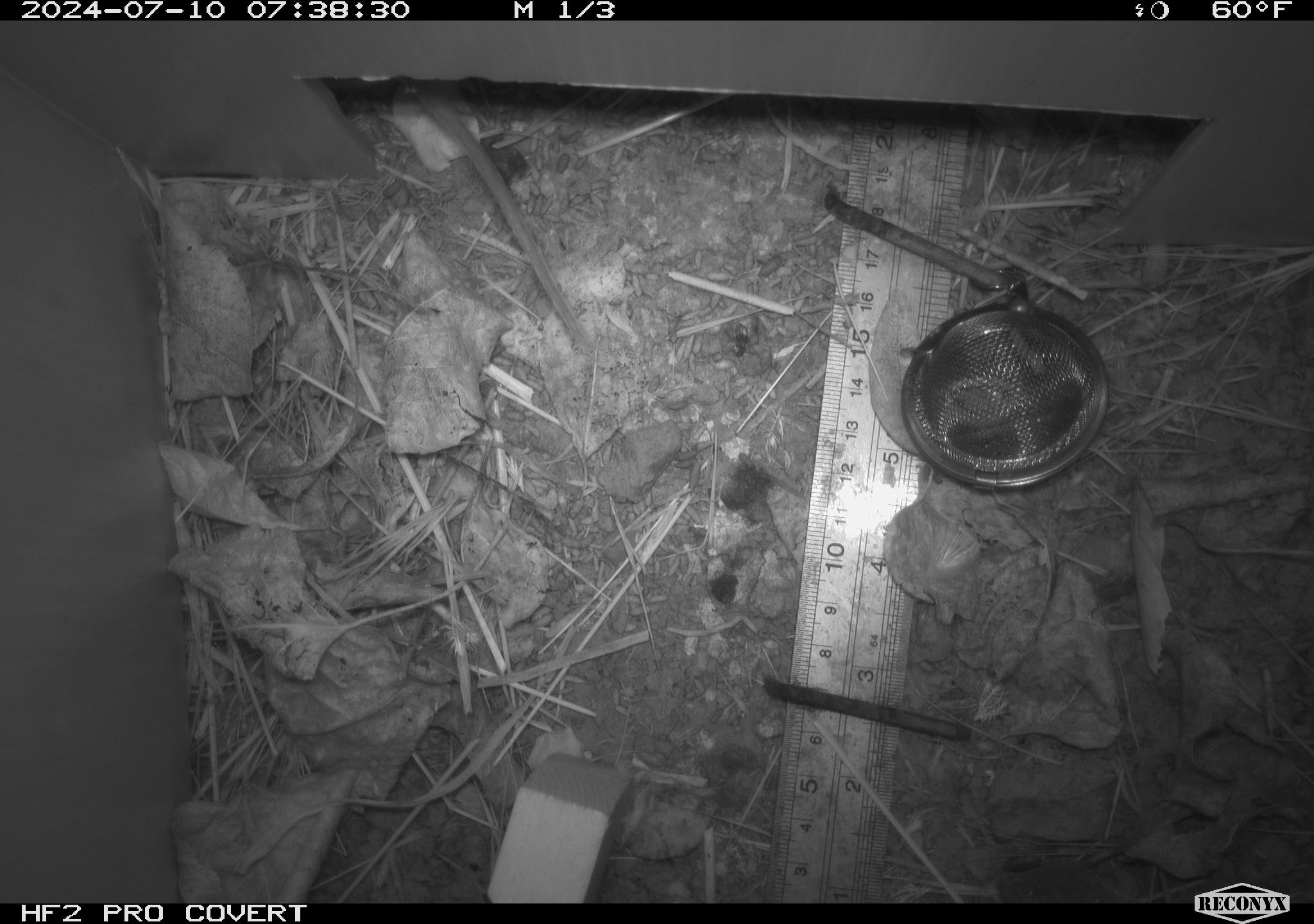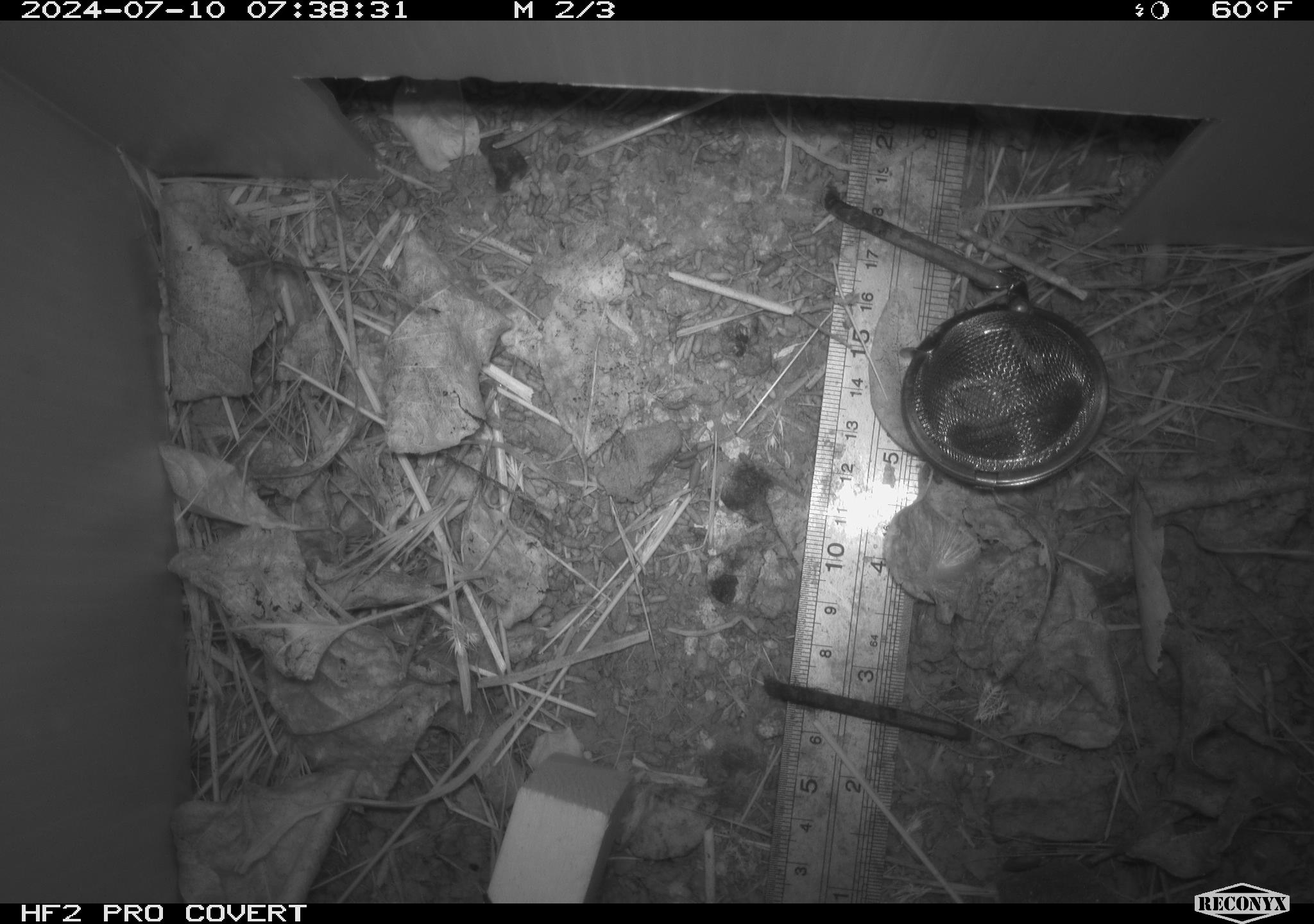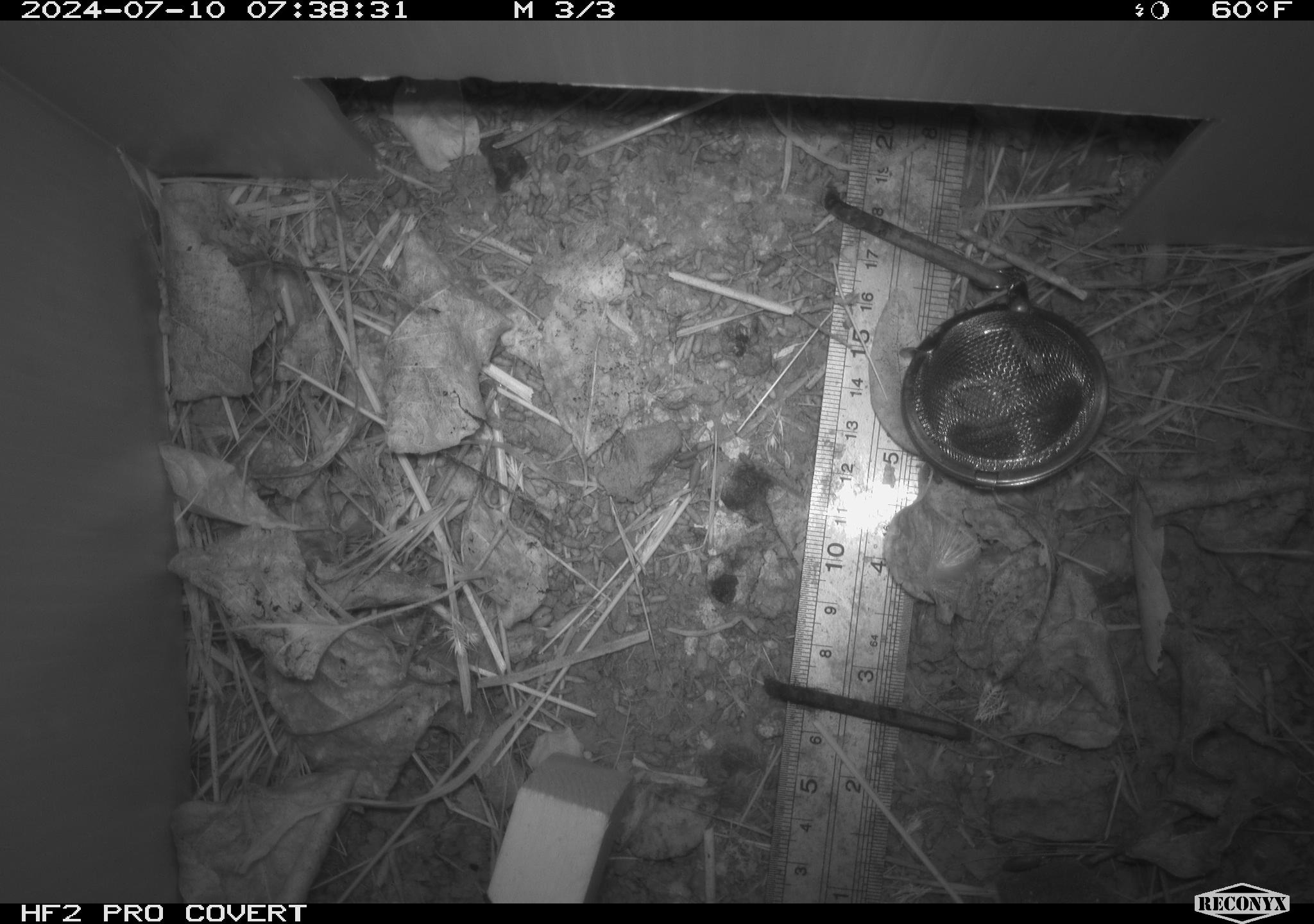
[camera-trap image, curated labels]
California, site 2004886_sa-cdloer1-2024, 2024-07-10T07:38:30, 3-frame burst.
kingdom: Animalia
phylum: Chordata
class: Mammalia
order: Rodentia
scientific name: Rodentia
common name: mouse species